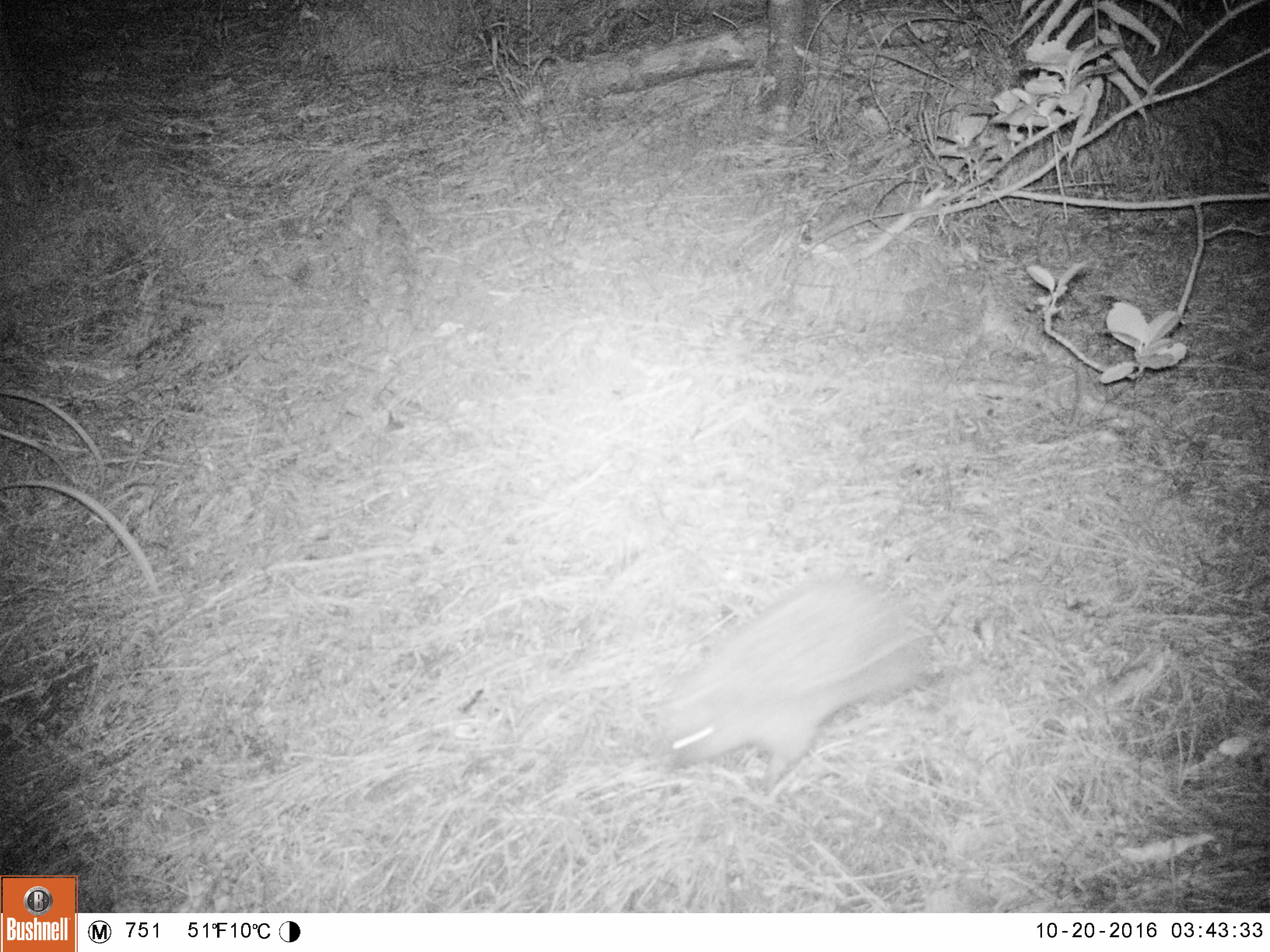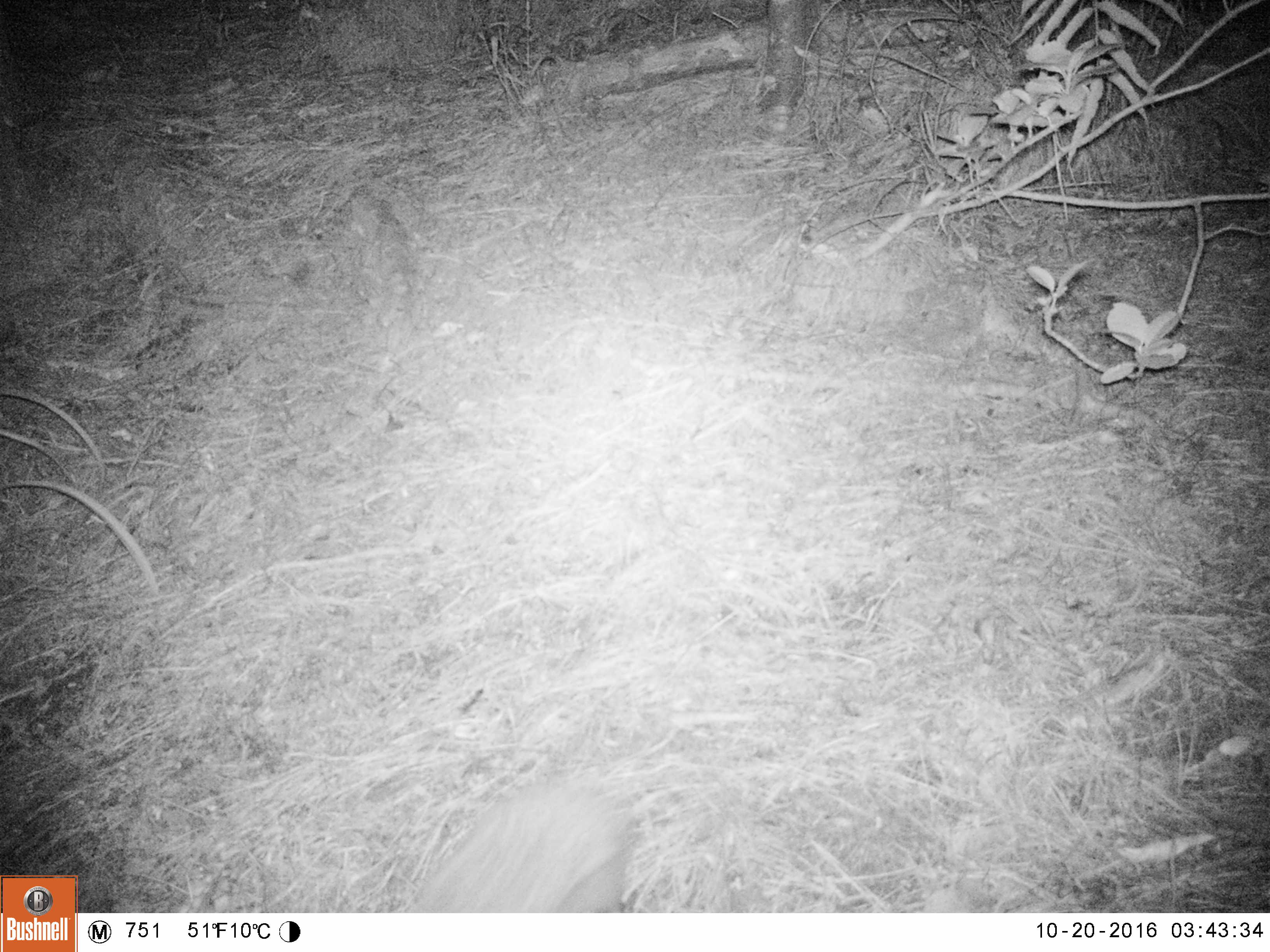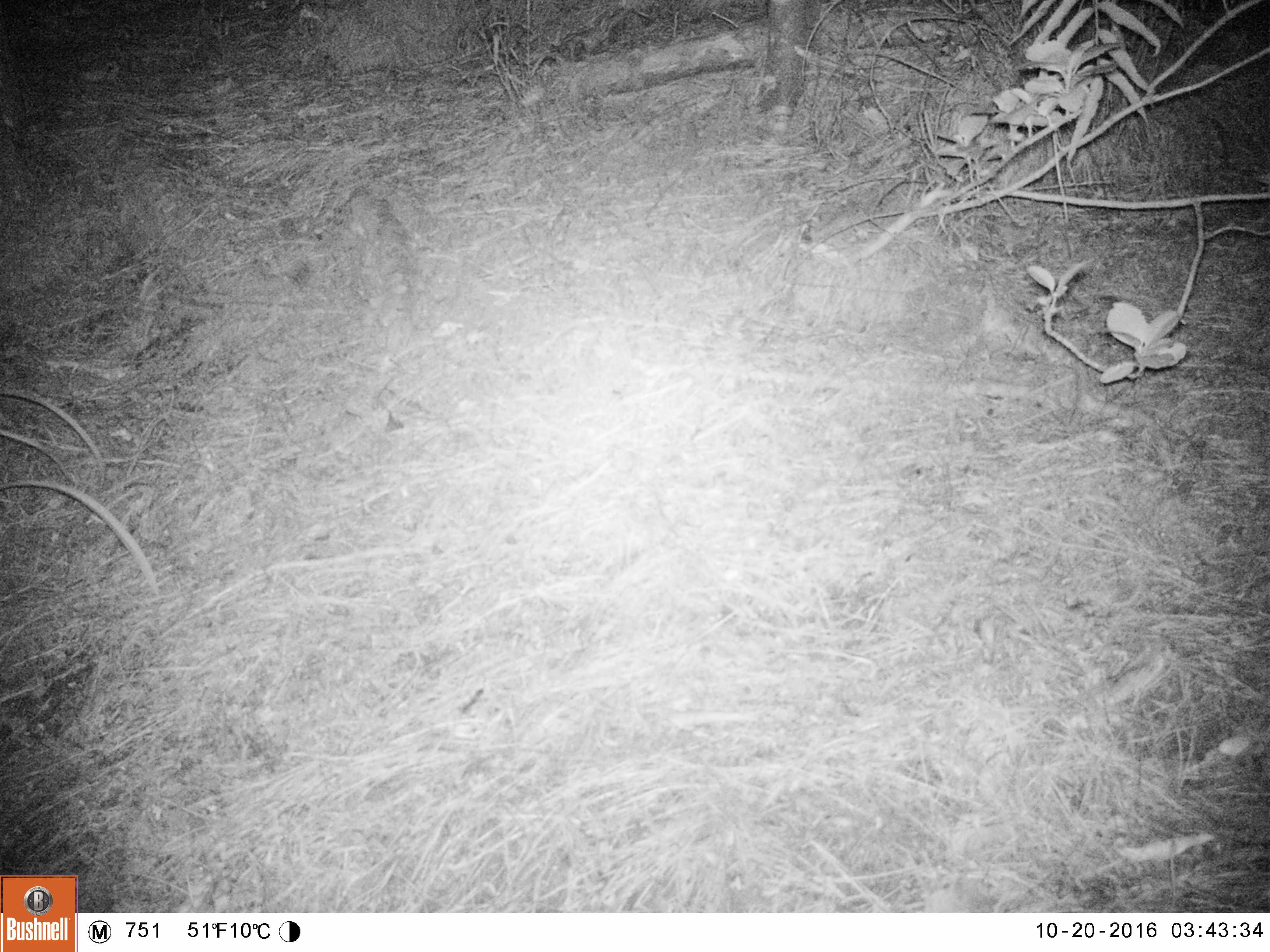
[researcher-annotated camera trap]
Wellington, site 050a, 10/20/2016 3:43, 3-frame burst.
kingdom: Animalia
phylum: Chordata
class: Mammalia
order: Eulipotyphla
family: Erinaceidae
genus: Erinaceus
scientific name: Erinaceus europaeus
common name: hedgehog